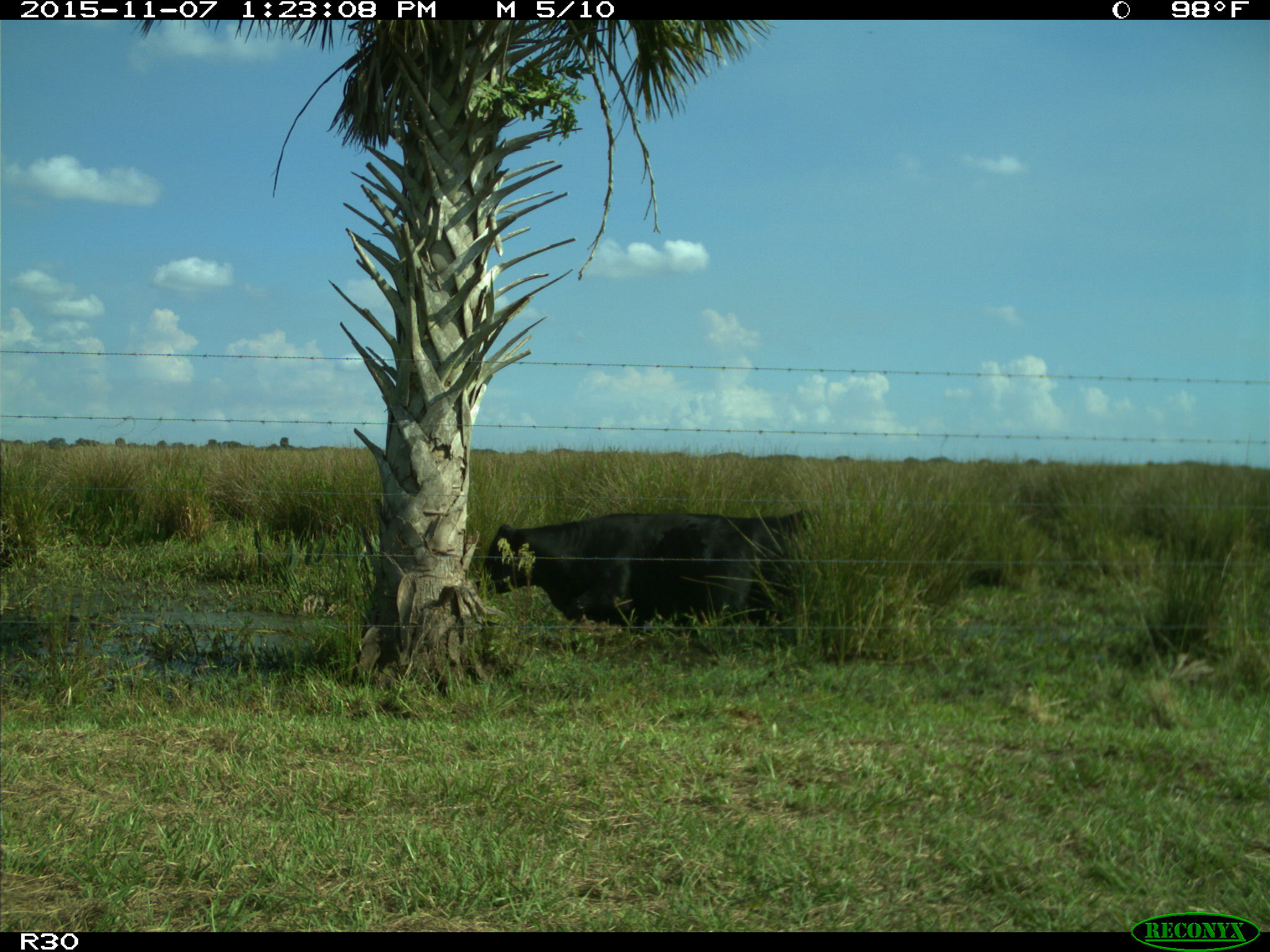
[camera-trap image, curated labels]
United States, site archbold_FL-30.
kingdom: Animalia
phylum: Chordata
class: Mammalia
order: Artiodactyla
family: Bovidae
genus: Bos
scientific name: Bos taurus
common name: domestic cow